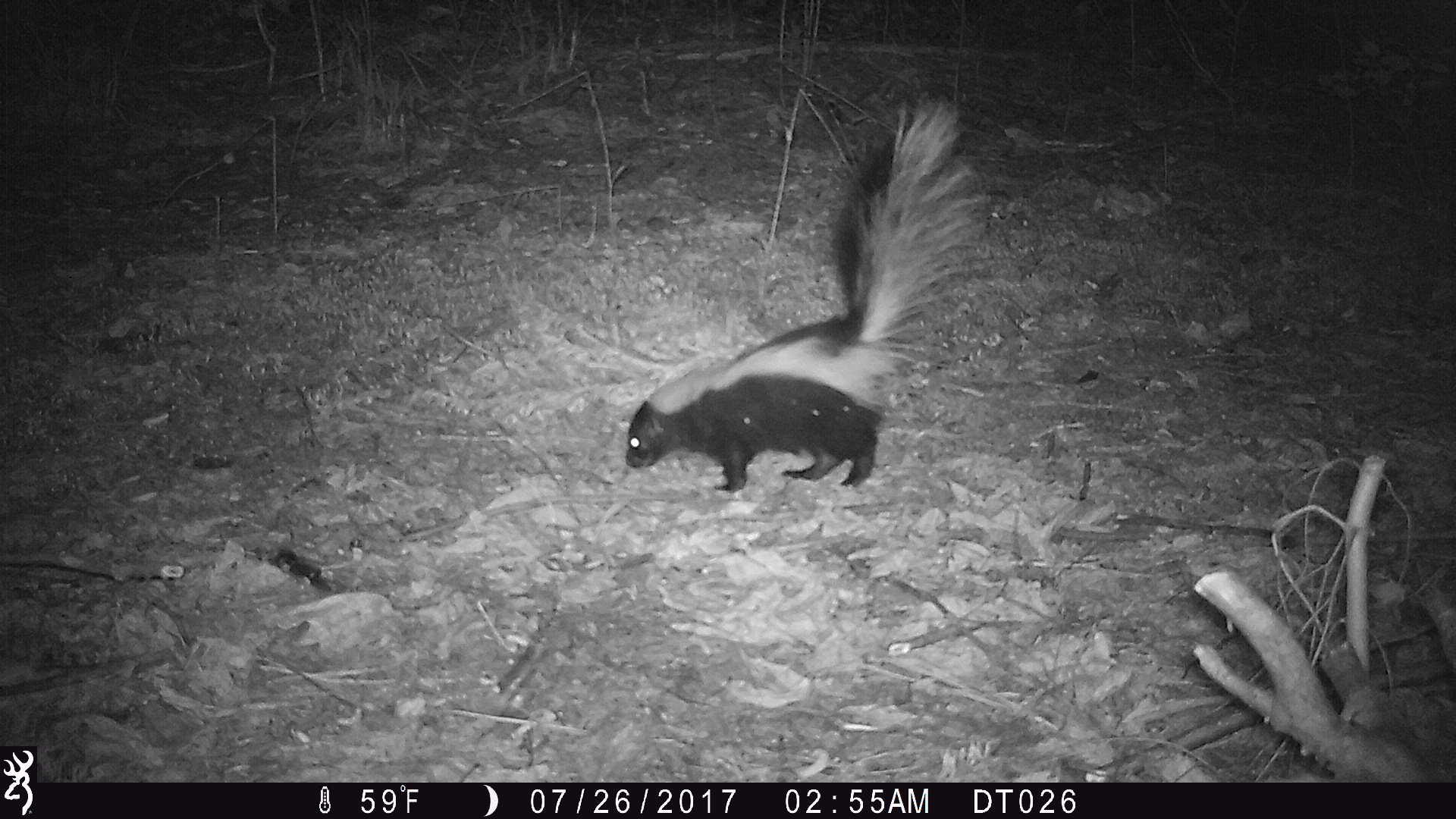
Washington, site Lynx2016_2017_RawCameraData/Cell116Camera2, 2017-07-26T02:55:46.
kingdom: Animalia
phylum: Chordata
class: Mammalia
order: Carnivora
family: Mephitidae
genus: Mephitis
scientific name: Mephitis mephitis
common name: striped skunk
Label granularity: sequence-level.